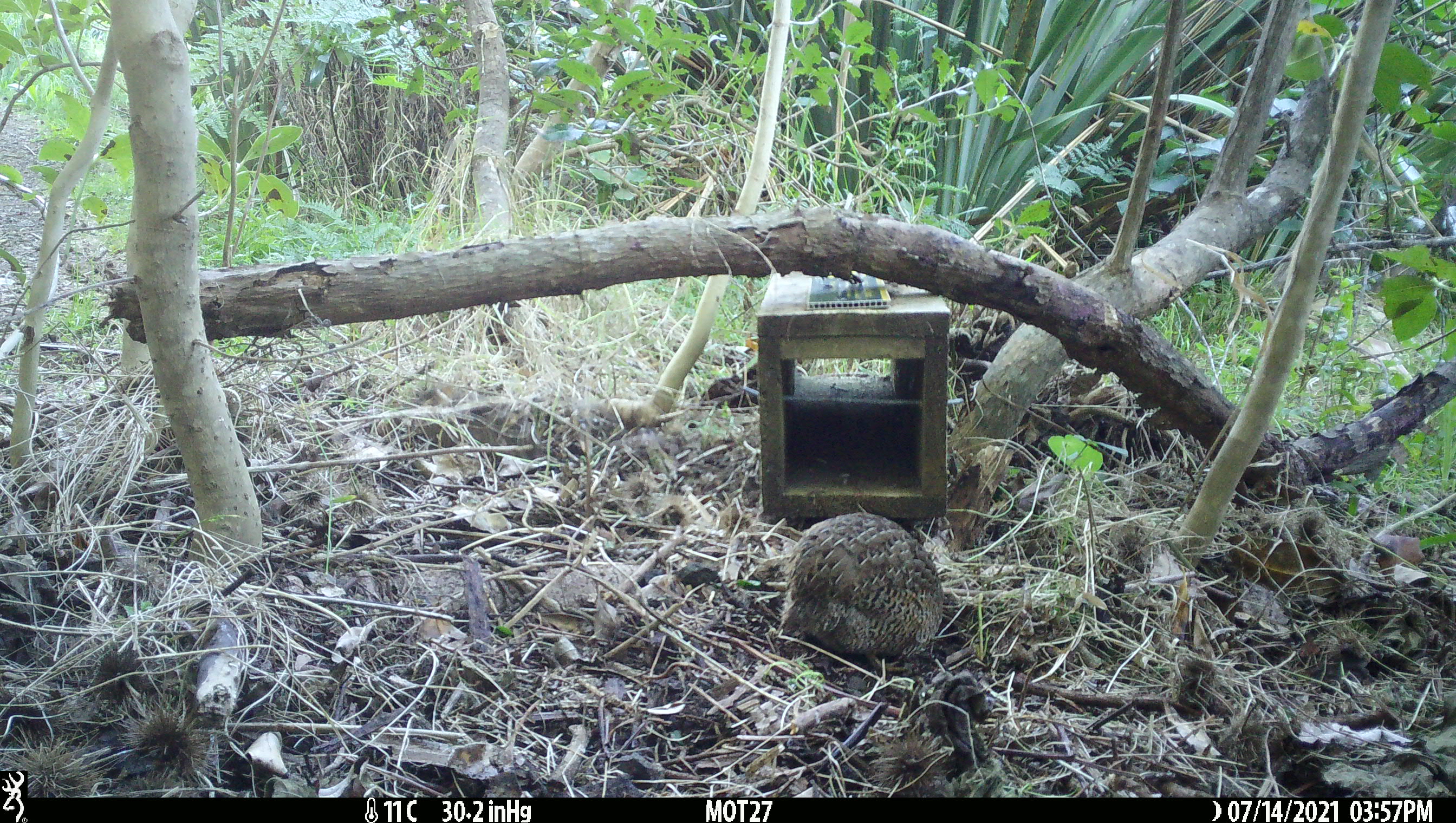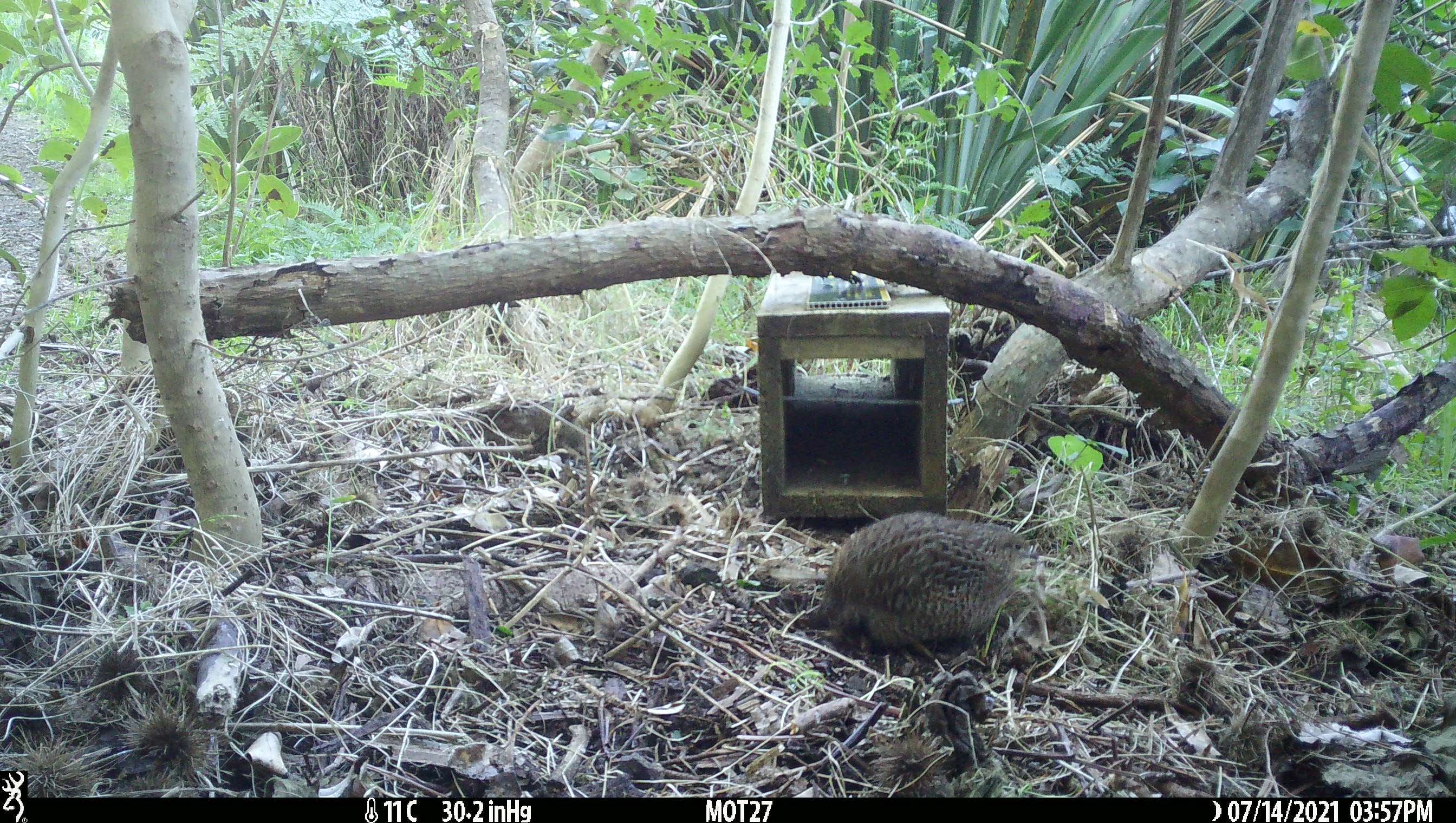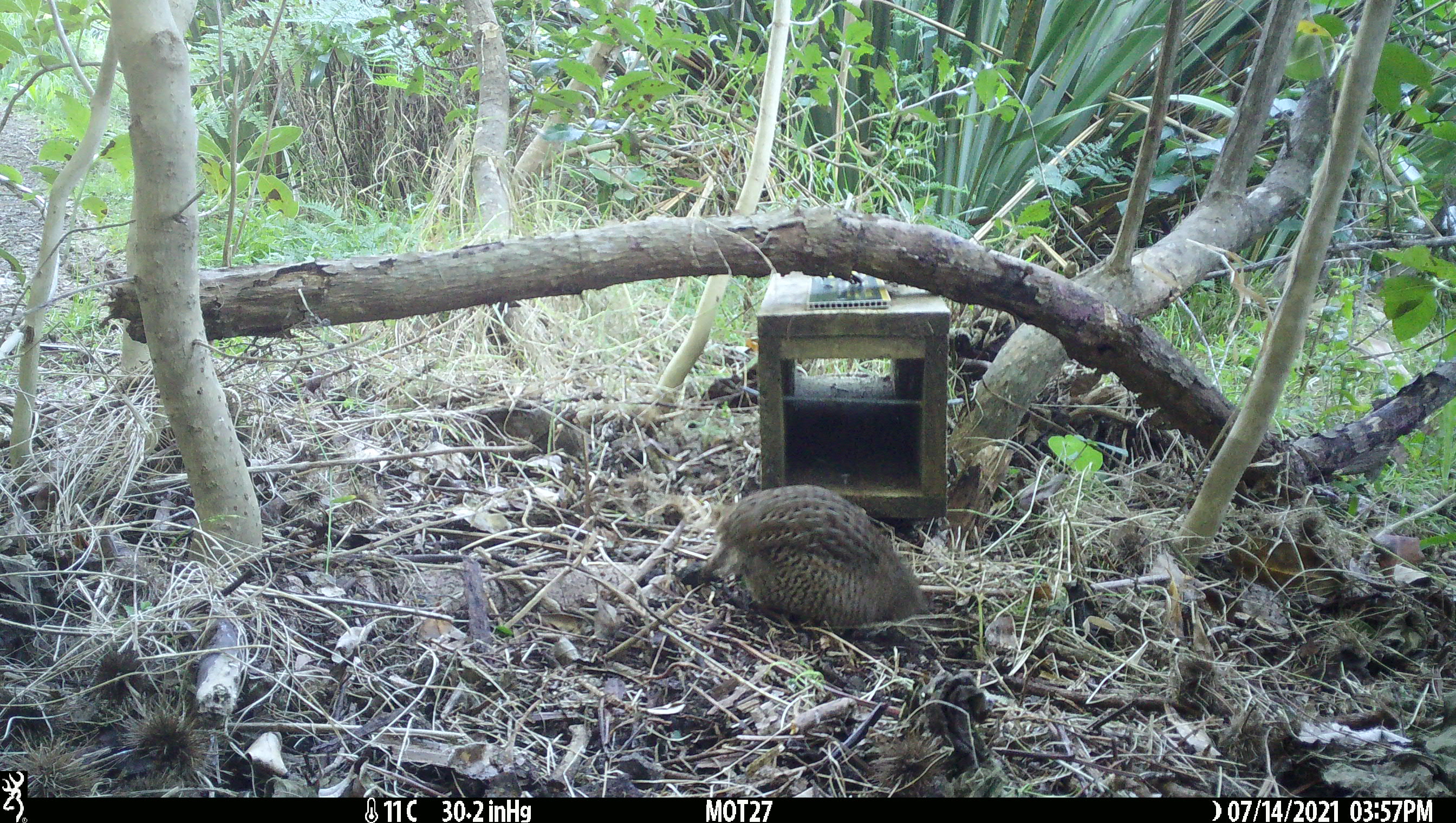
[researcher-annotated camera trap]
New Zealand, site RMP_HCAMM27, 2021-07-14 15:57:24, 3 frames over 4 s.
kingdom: Animalia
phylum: Chordata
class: Aves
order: Galliformes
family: Phasianidae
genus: Synoicus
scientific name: Synoicus ypsilophorus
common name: brown quail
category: quail brown